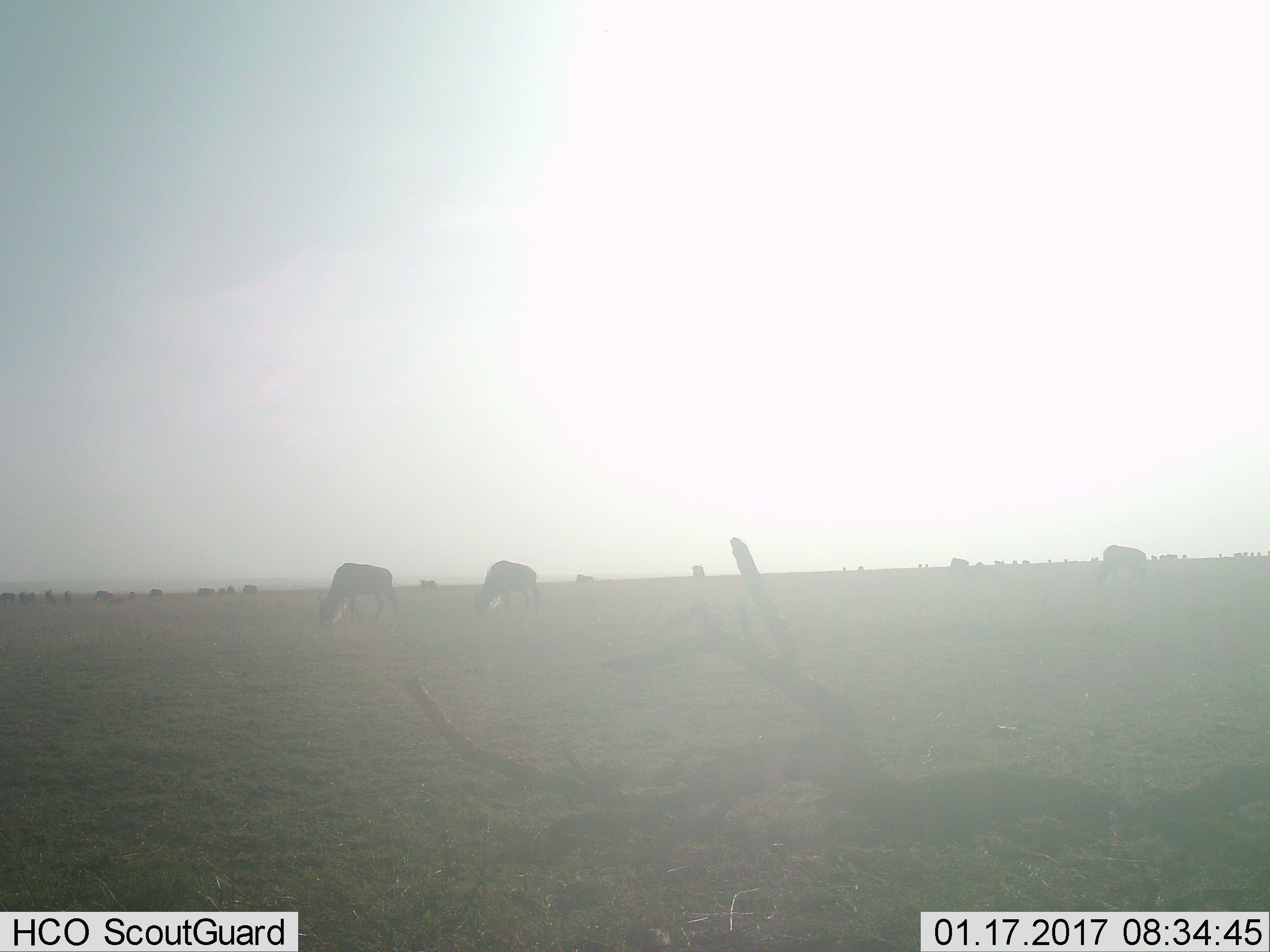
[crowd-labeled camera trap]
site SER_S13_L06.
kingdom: Animalia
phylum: Chordata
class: Mammalia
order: Artiodactyla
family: Bovidae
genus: Connochaetes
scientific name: Connochaetes taurinus taurinus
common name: blue wildebeest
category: wildebeestblue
Wildebeestblue (blue wildebeest) (Connochaetes taurinus taurinus), count 11-50. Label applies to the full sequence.